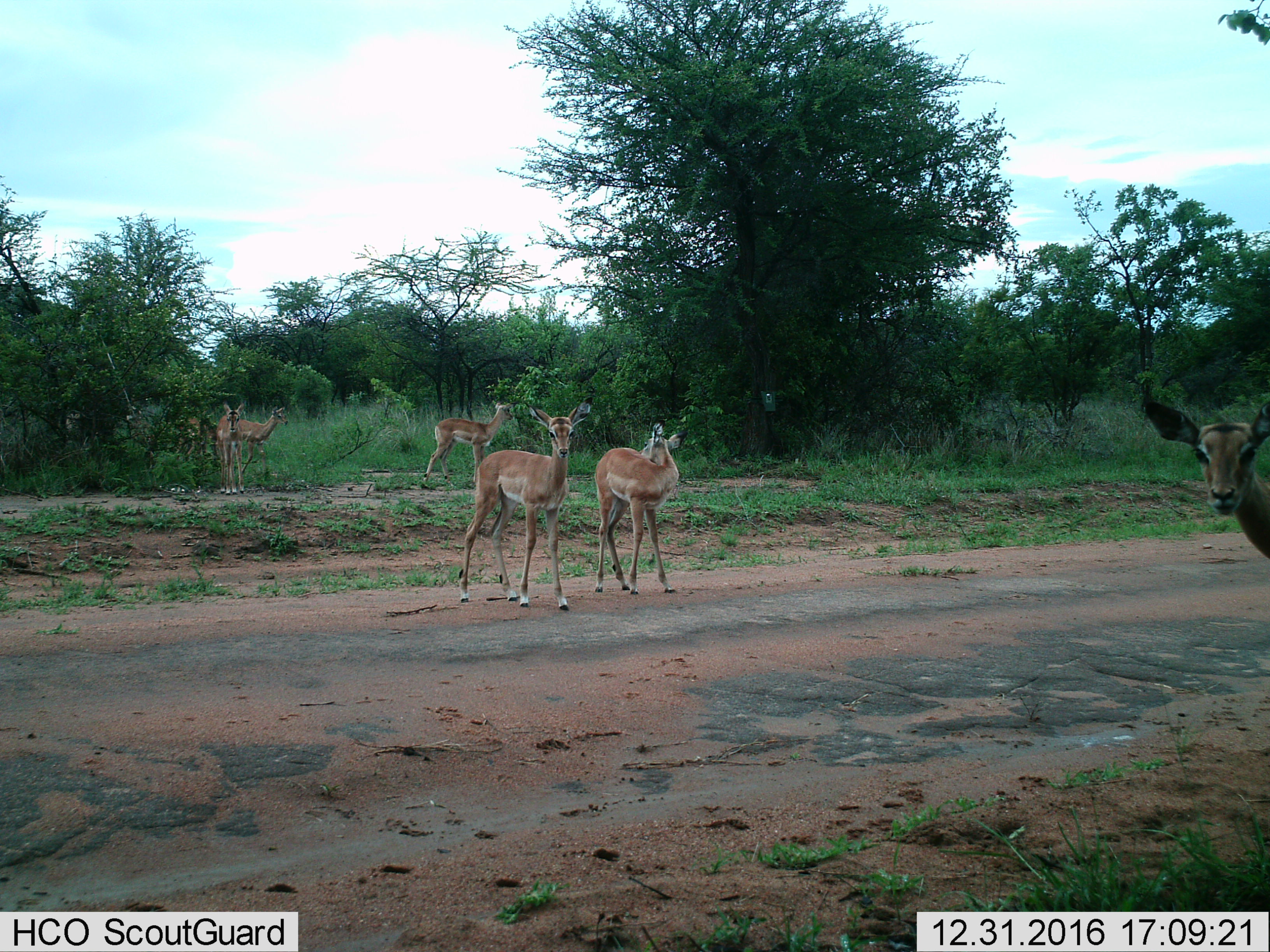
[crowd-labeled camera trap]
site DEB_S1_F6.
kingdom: Animalia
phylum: Chordata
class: Mammalia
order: Artiodactyla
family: Bovidae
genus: Aepyceros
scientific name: Aepyceros melampus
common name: impala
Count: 7.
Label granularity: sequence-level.